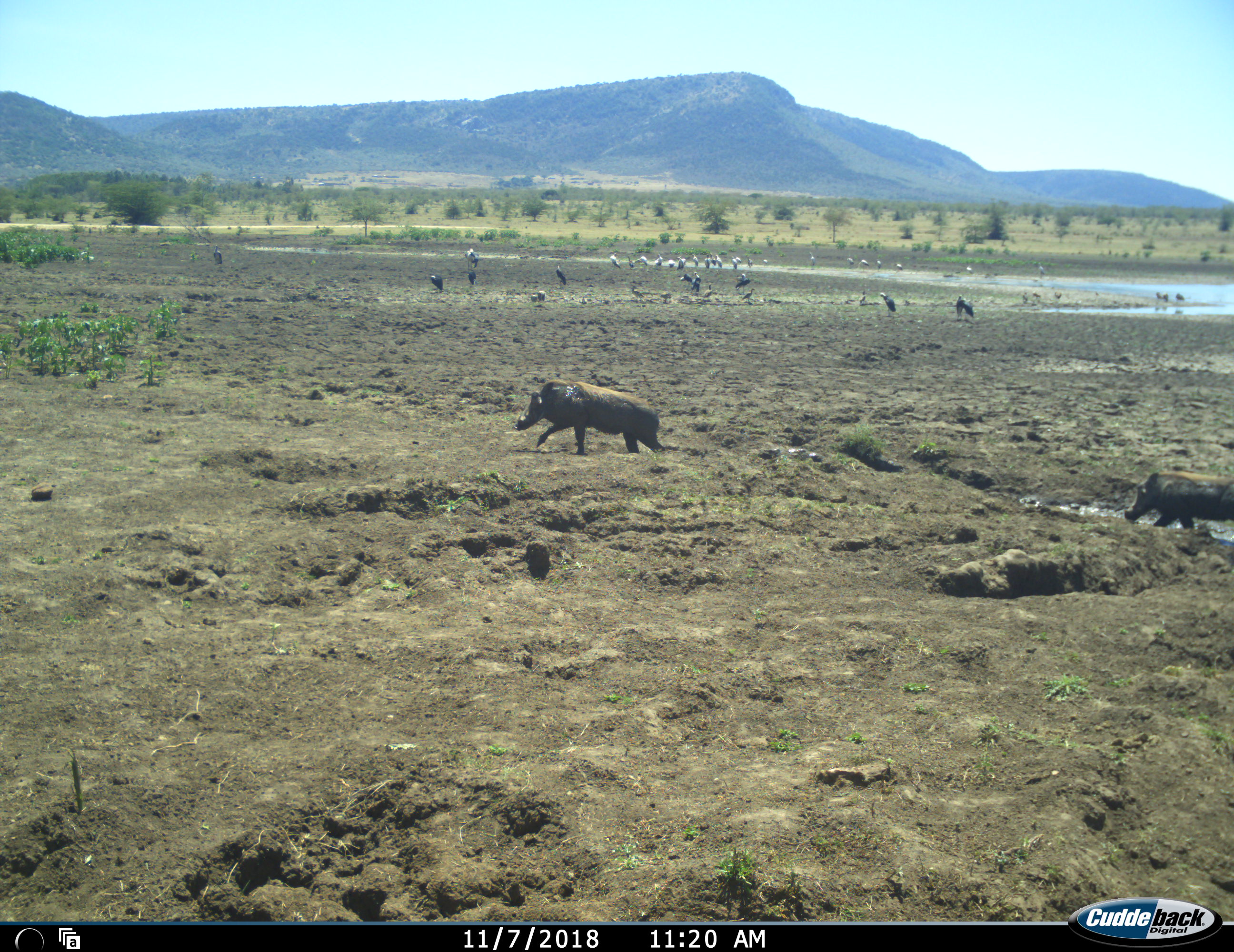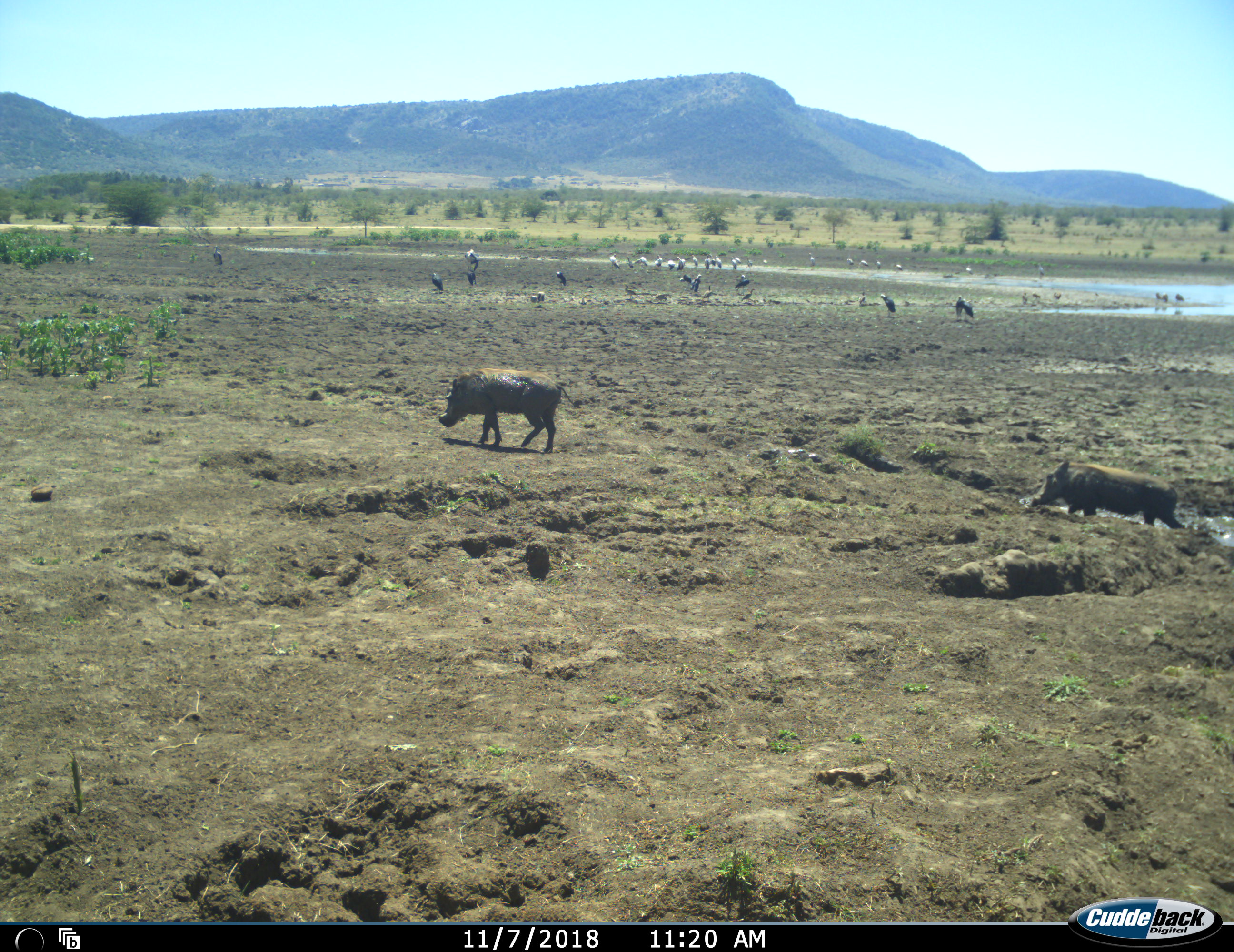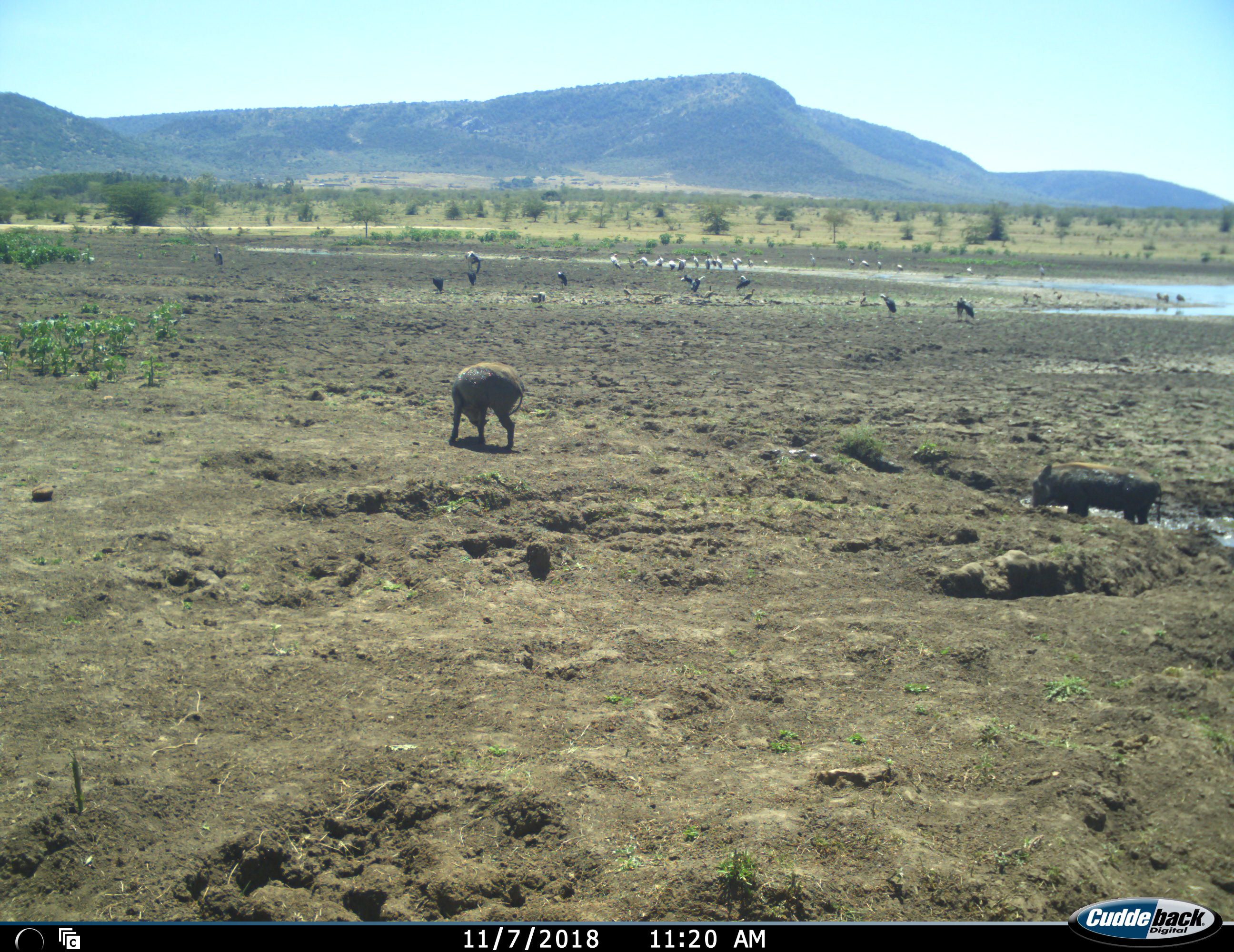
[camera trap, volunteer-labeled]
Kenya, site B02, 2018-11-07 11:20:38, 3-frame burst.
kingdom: Animalia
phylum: Chordata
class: Aves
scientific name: Aves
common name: bird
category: birdother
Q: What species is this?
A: Birdother (bird) (Aves).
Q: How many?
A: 11-50.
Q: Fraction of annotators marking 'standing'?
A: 67%.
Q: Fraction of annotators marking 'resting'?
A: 17%.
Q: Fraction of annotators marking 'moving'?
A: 33%.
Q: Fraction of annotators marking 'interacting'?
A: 33%.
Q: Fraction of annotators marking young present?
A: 0%.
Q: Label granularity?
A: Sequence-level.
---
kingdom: Animalia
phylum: Chordata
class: Mammalia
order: Artiodactyla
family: Suidae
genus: Phacochoerus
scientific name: Phacochoerus africanus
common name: warthog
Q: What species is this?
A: Warthog (Phacochoerus africanus).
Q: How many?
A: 2.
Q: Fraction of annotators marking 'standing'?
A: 0%.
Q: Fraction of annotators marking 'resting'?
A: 0%.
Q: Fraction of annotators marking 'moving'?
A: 100%.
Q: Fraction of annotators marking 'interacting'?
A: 0%.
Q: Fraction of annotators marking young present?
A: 0%.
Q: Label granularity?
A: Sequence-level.